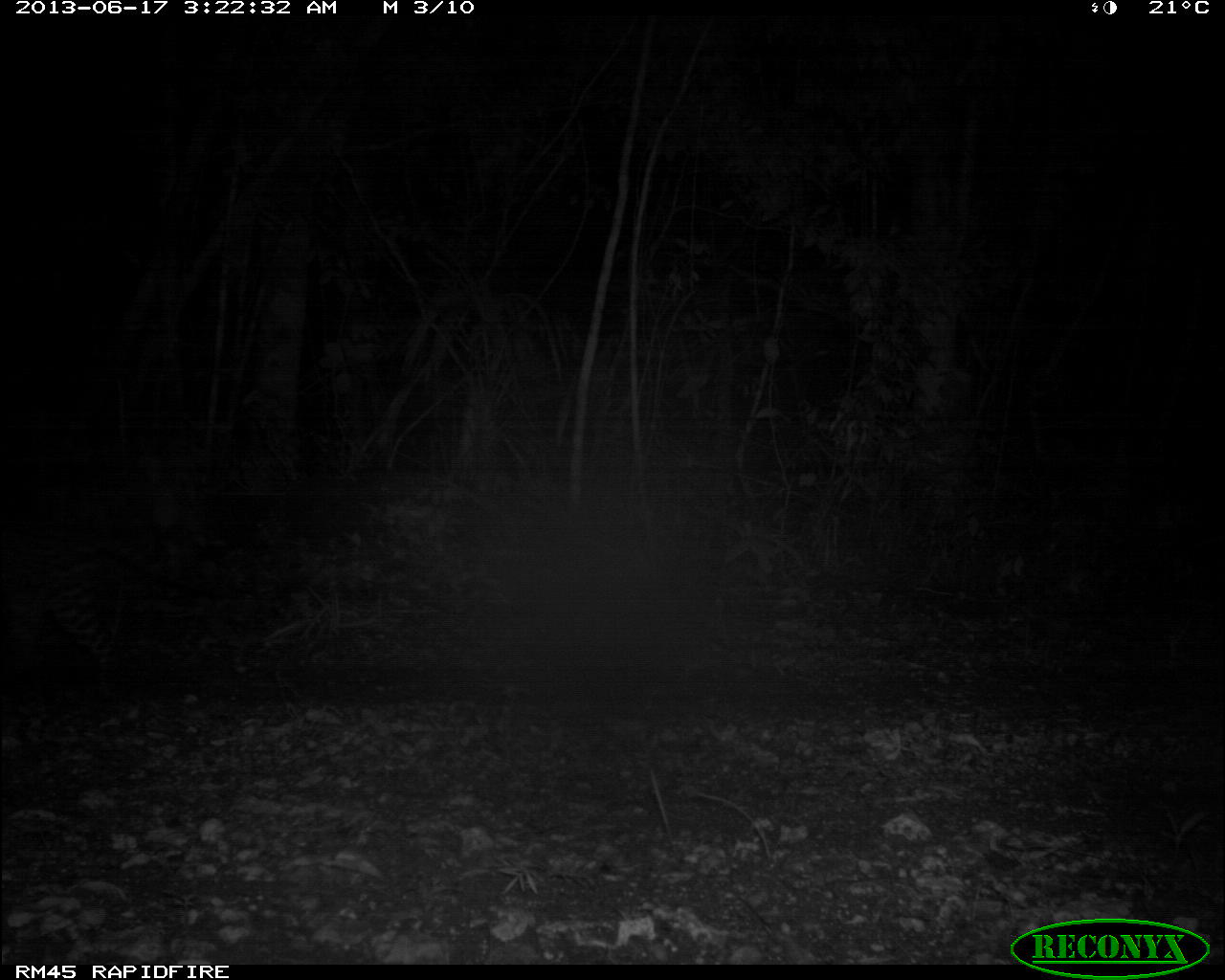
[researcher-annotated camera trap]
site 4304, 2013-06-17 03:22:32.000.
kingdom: Animalia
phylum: Chordata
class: Mammalia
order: Carnivora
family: Felidae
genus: Leopardus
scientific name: Leopardus pardalis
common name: ocelot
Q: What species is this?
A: Leopardus pardalis (ocelot).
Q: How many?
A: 1.